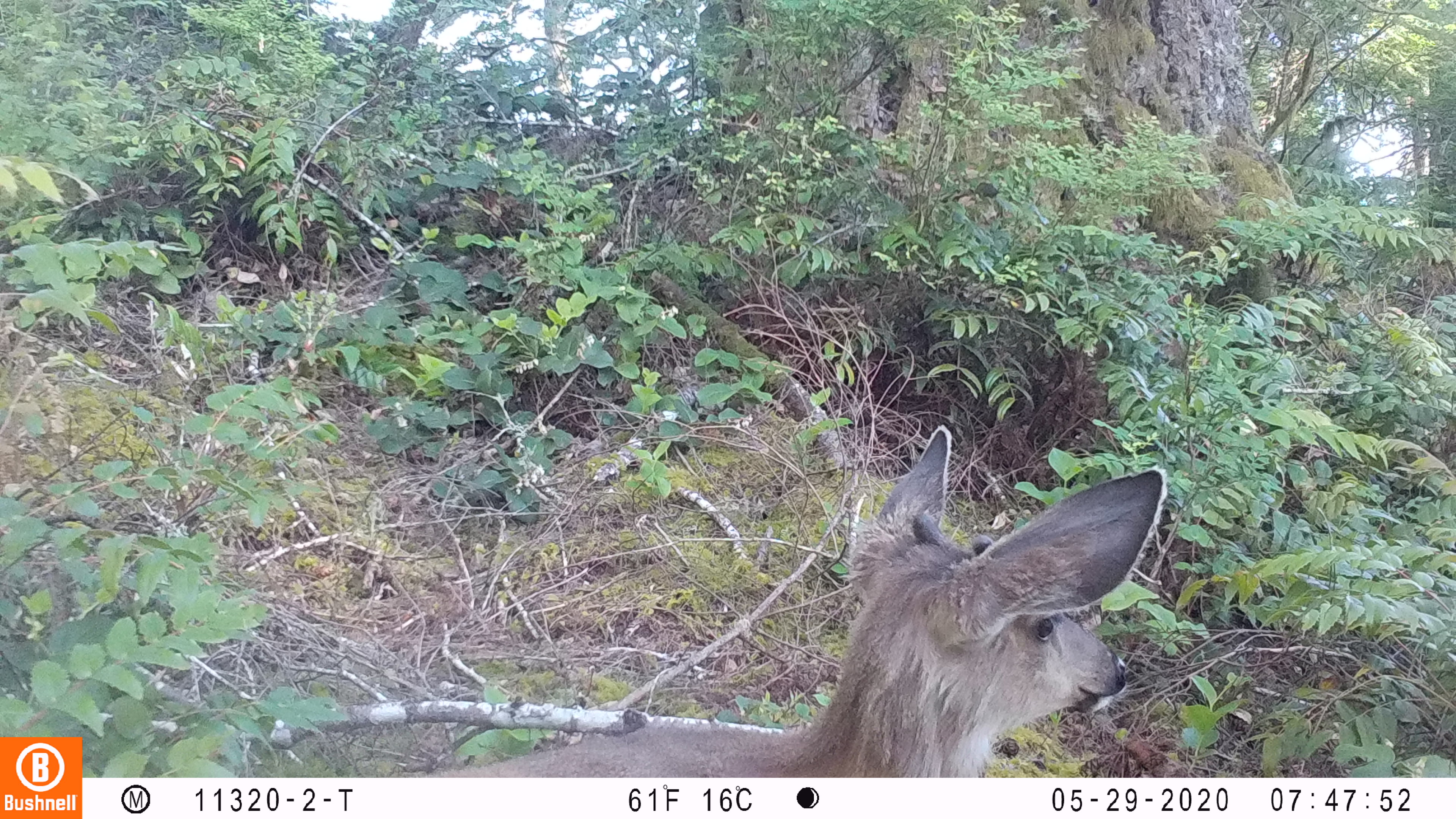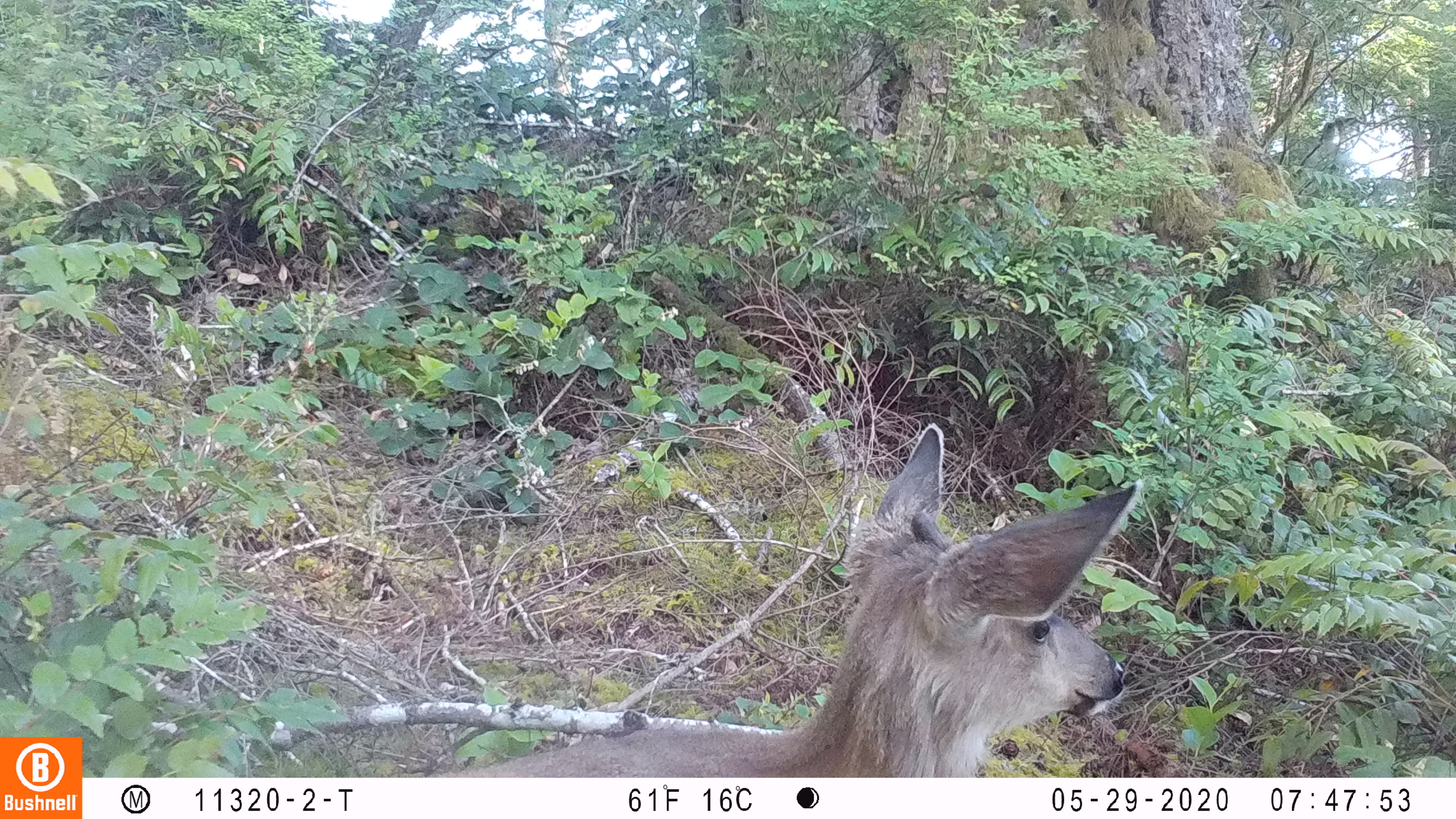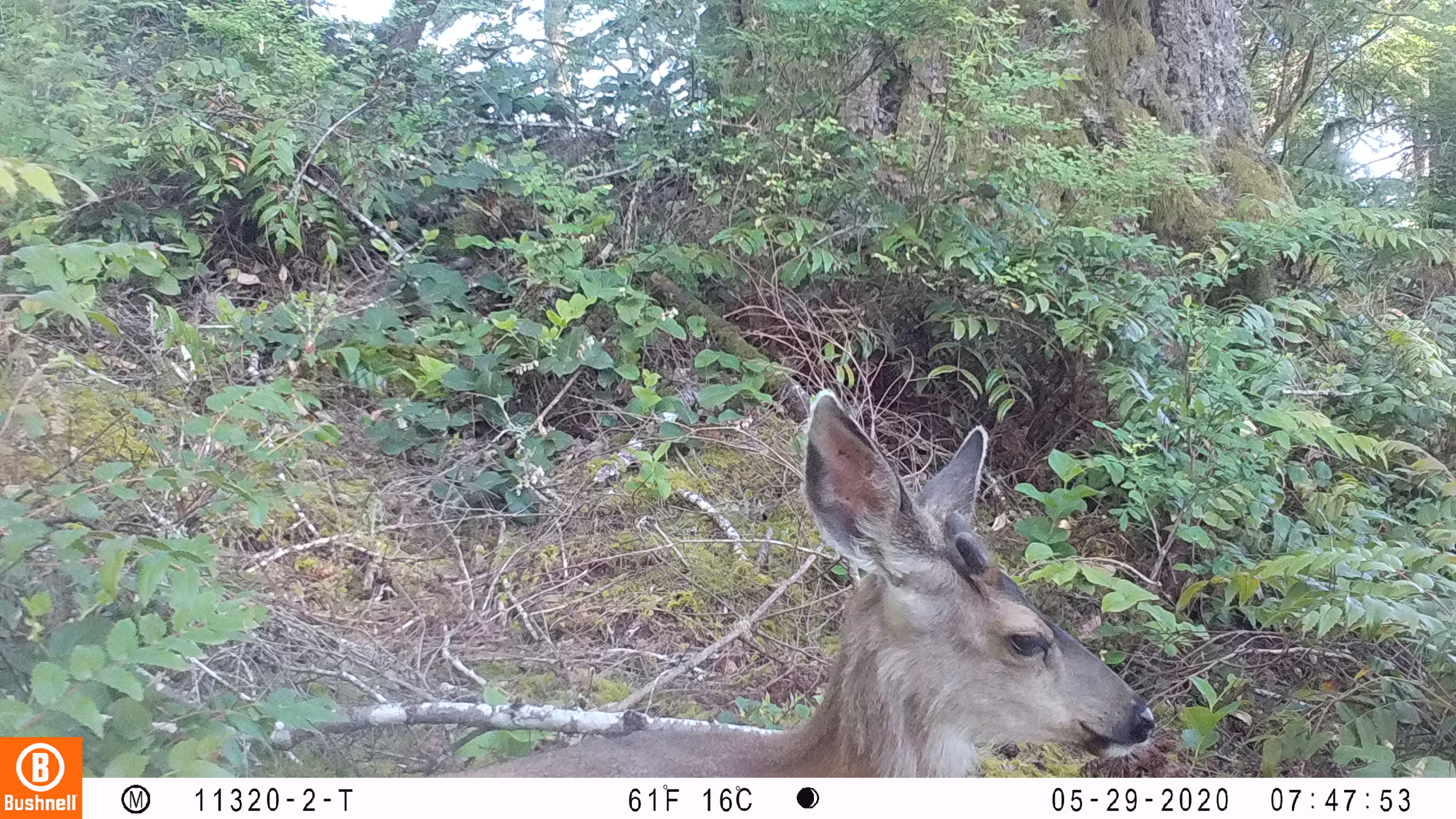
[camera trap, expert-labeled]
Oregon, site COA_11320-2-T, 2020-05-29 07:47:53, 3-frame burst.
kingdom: Animalia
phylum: Chordata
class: Mammalia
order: Artiodactyla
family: Cervidae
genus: Odocoileus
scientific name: Odocoileus hemionus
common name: black-tailed deer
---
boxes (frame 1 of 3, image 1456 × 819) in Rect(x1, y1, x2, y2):
black-tailed deer: Rect(435, 418, 1180, 774)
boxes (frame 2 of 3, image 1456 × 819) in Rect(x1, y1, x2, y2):
black-tailed deer: Rect(474, 414, 1147, 770)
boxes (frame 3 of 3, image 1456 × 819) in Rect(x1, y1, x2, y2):
black-tailed deer: Rect(465, 378, 1155, 774)